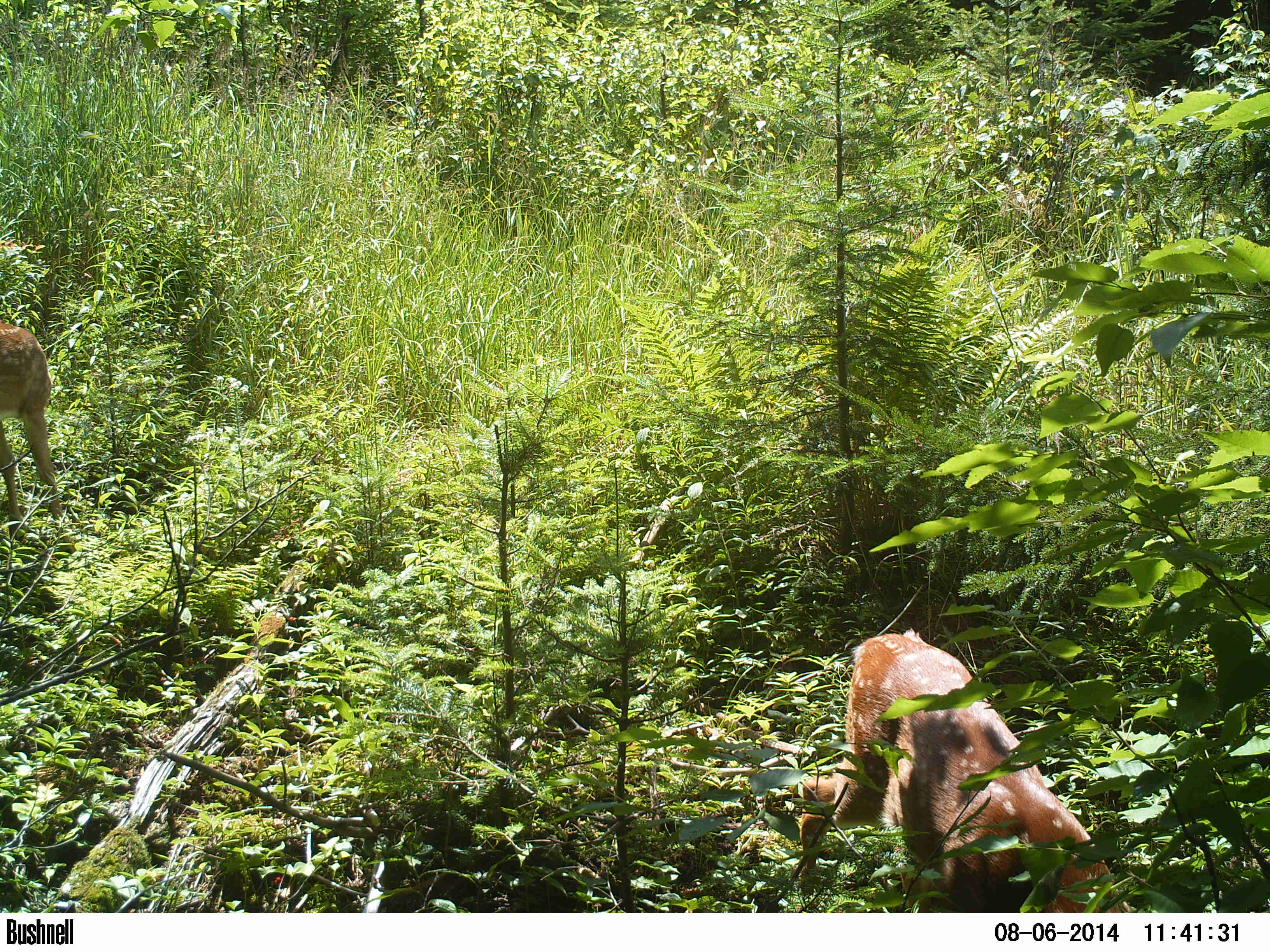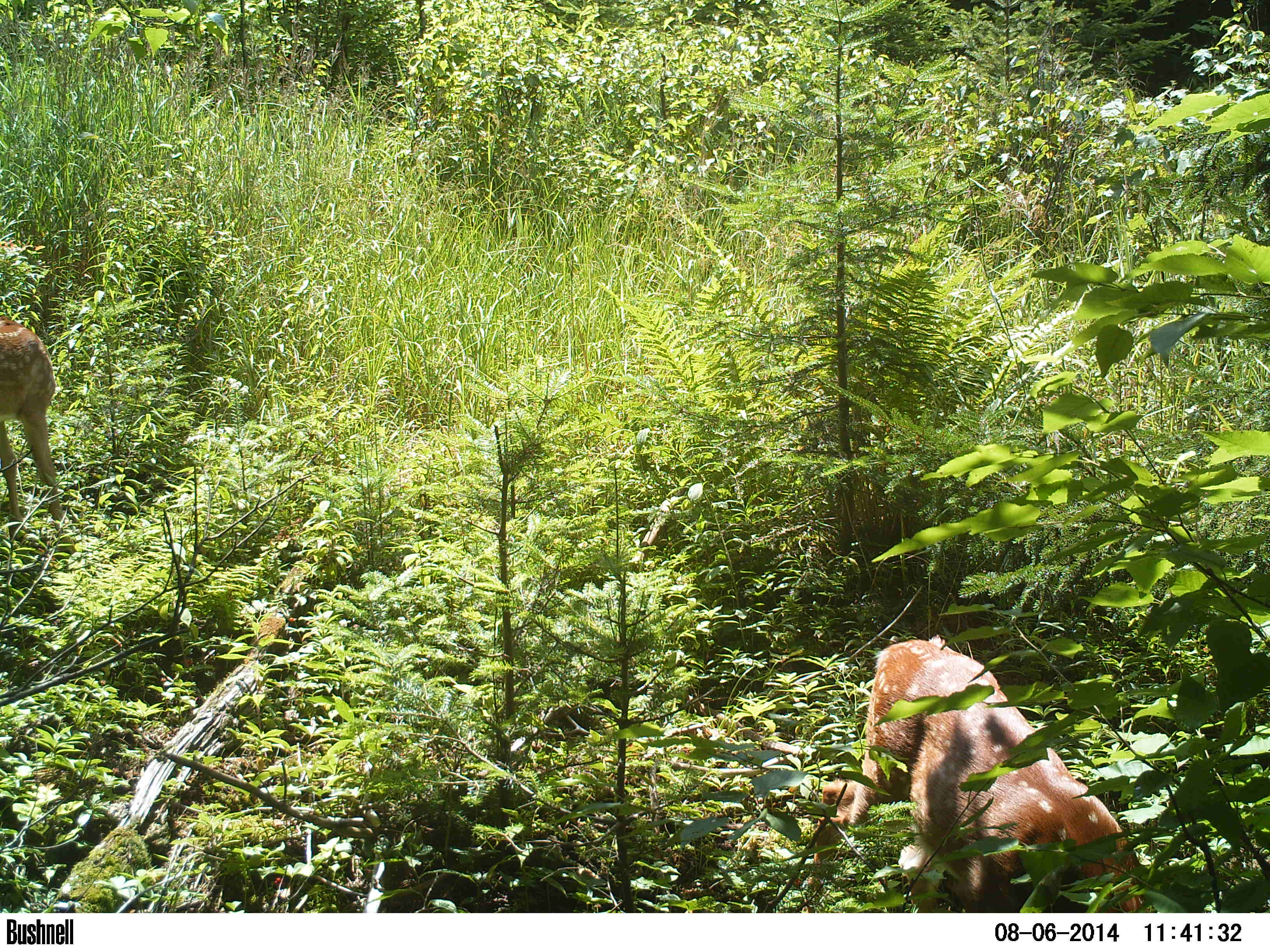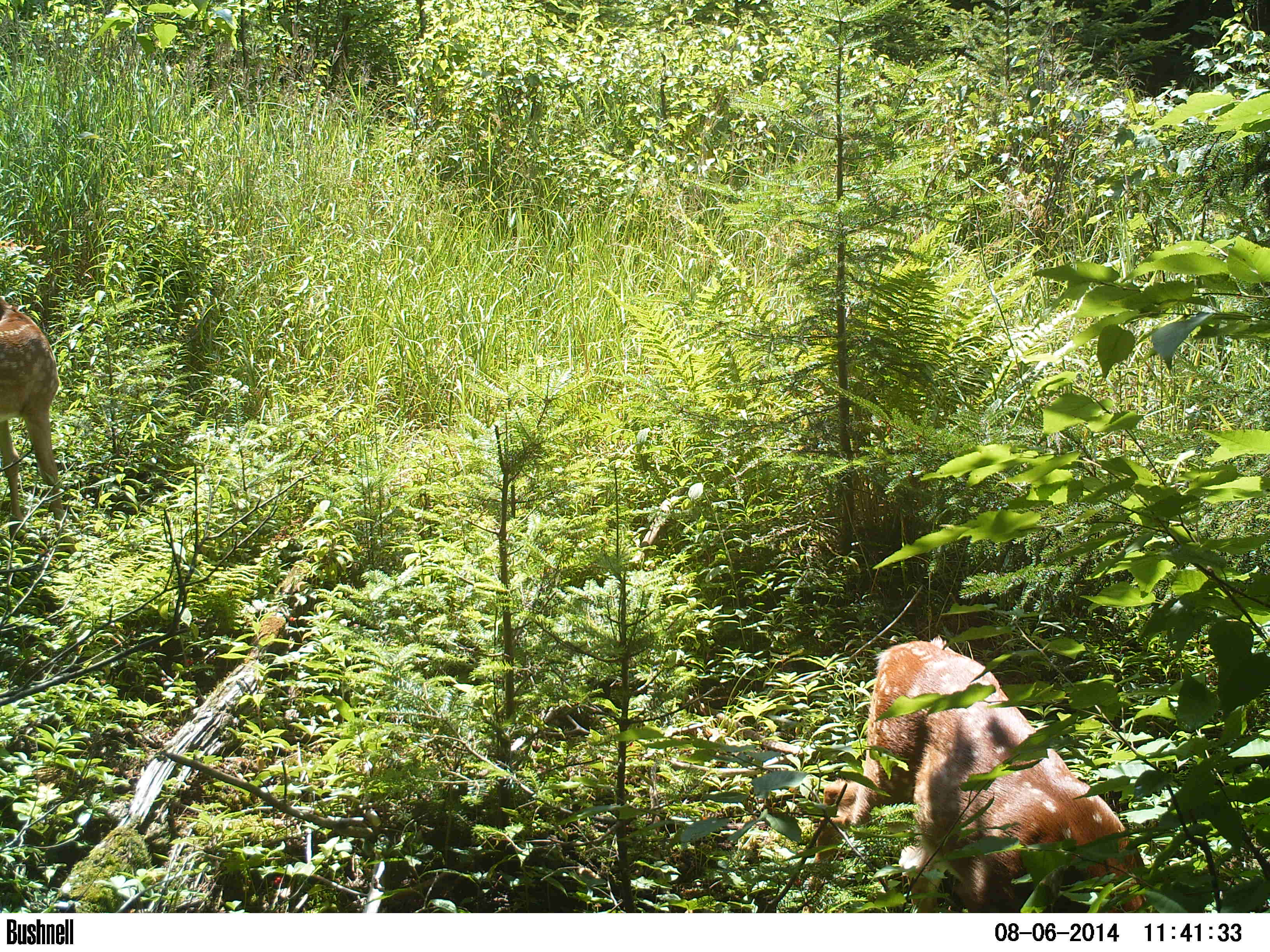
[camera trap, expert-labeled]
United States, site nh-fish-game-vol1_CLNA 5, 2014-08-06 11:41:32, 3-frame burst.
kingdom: Animalia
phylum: Chordata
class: Mammalia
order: Artiodactyla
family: Cervidae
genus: Odocoileus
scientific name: Odocoileus virginianus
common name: white-tailed deer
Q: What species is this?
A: White-tailed deer (Odocoileus virginianus).